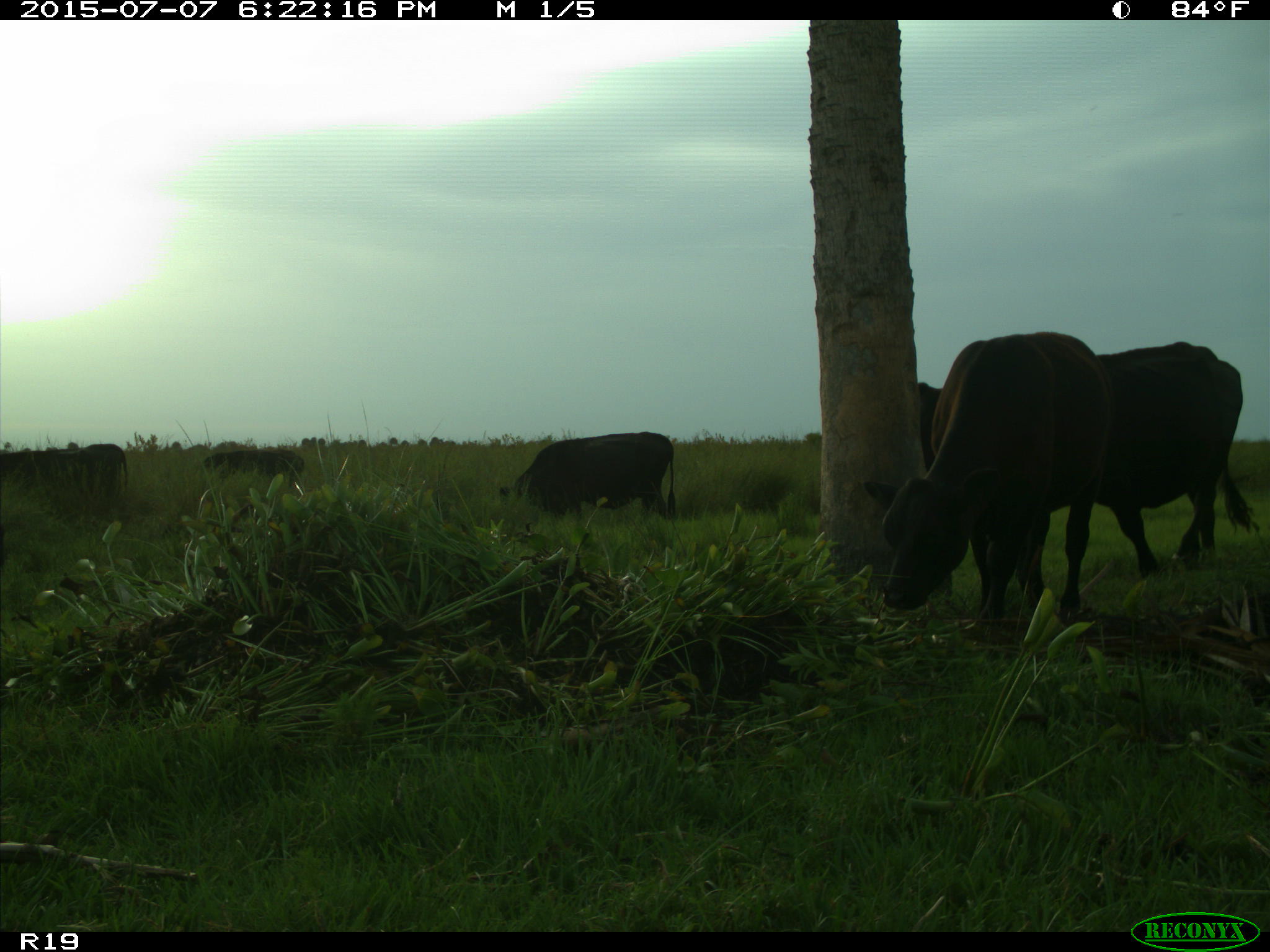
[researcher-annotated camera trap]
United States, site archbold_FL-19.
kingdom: Animalia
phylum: Chordata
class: Mammalia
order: Artiodactyla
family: Bovidae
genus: Bos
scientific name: Bos taurus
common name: domestic cow